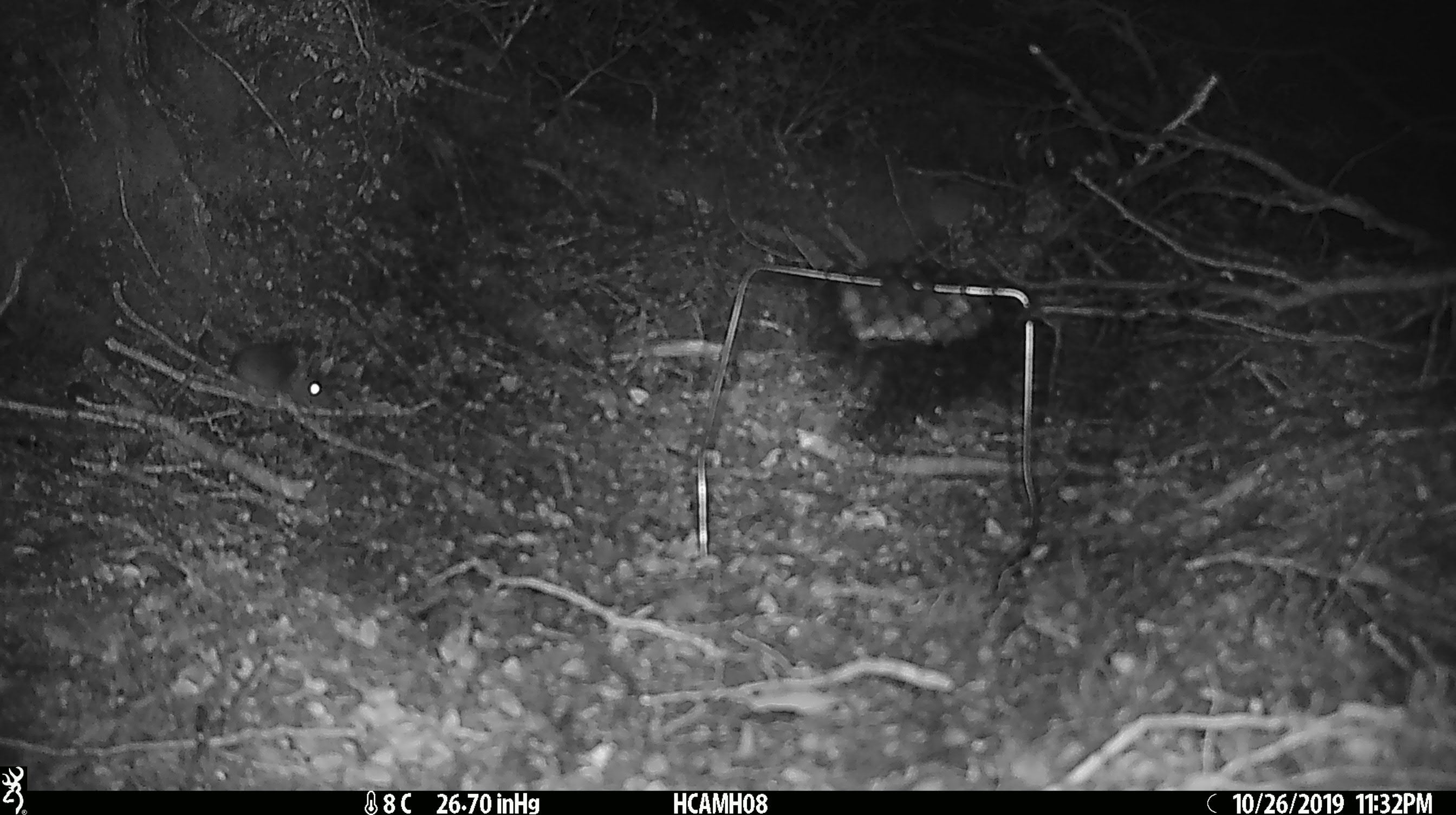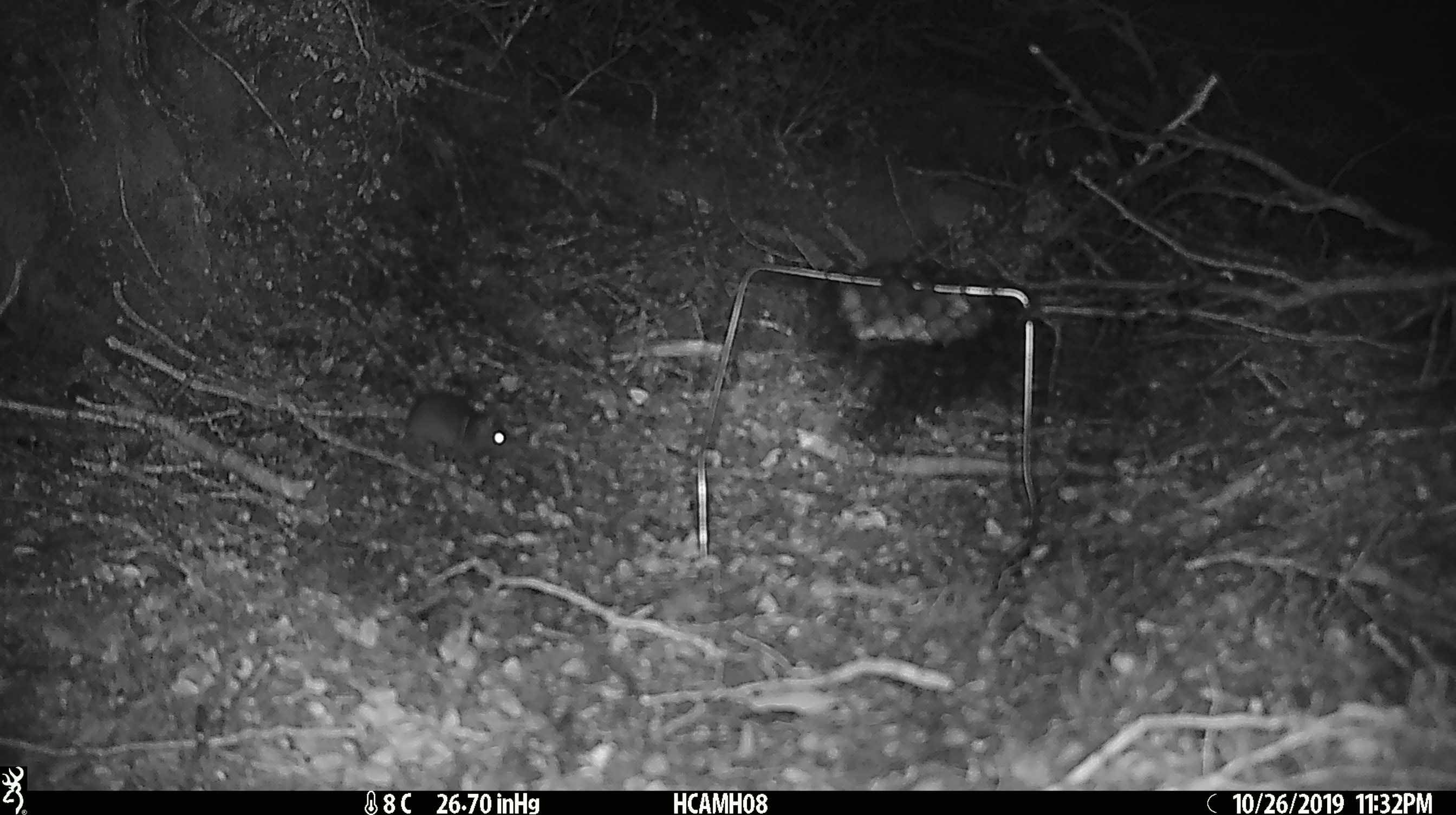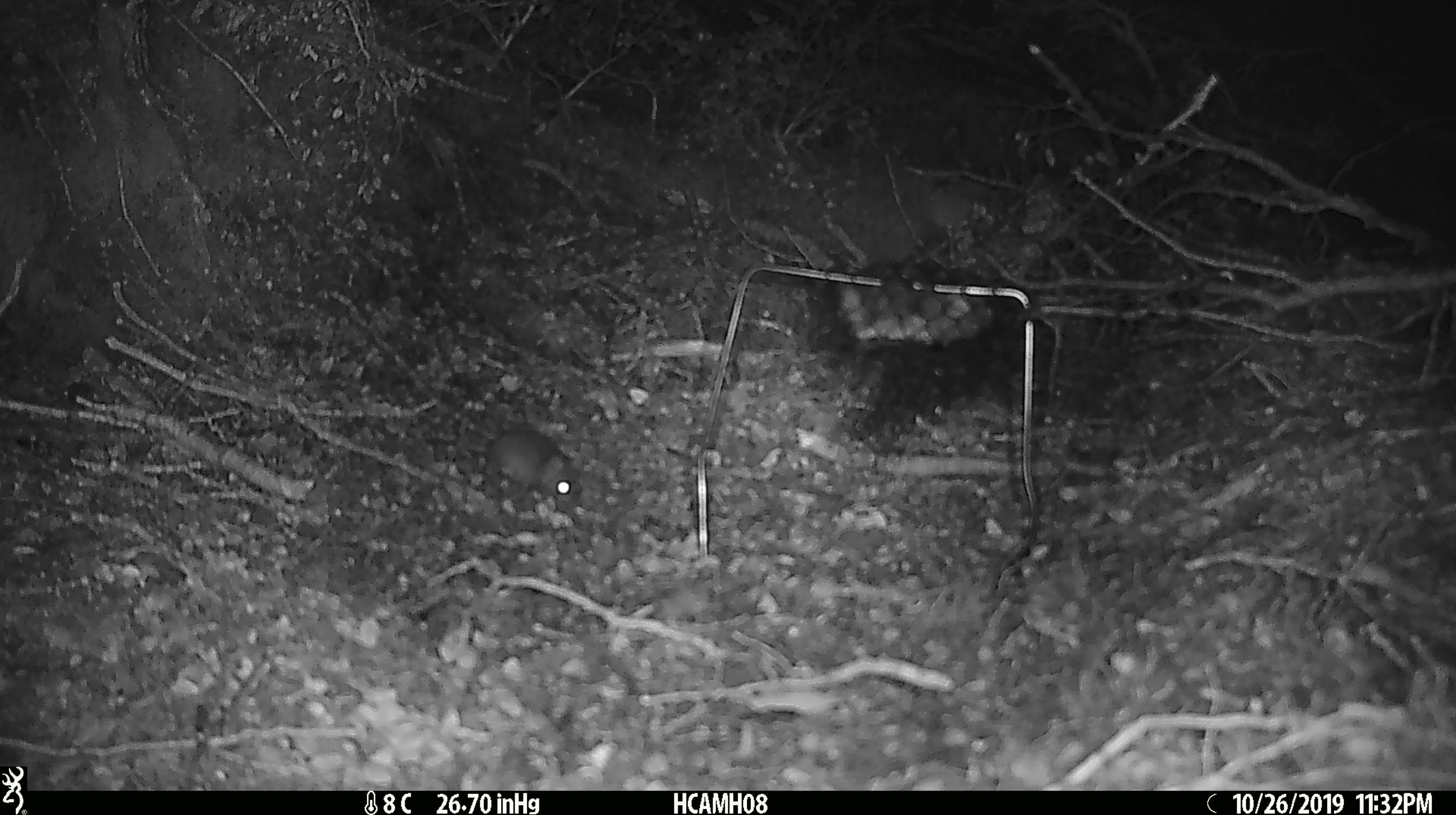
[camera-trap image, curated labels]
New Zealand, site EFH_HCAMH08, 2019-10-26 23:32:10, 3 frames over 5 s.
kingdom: Animalia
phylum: Chordata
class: Mammalia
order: Rodentia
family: Muridae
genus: Mus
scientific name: Mus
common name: mouse